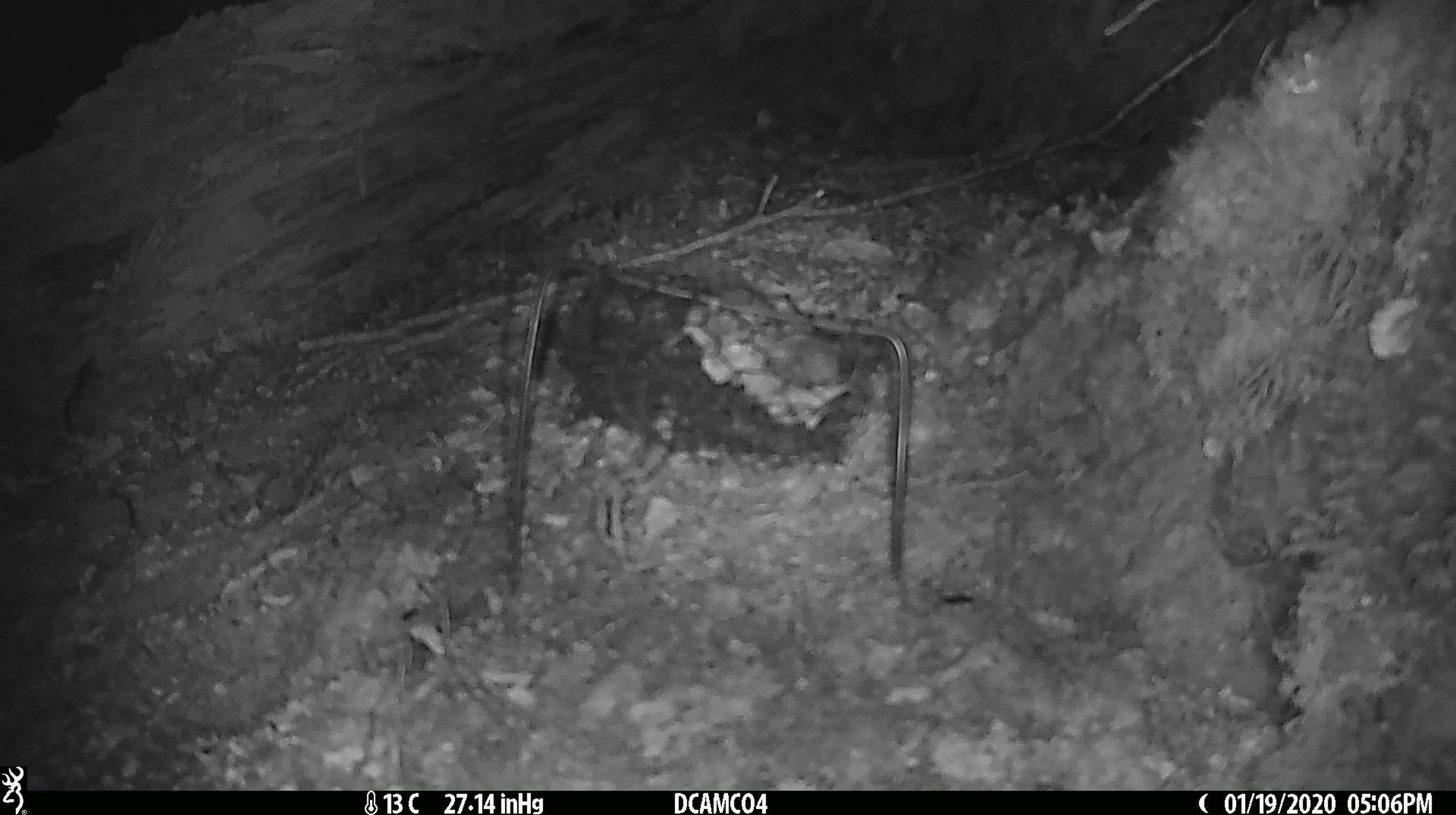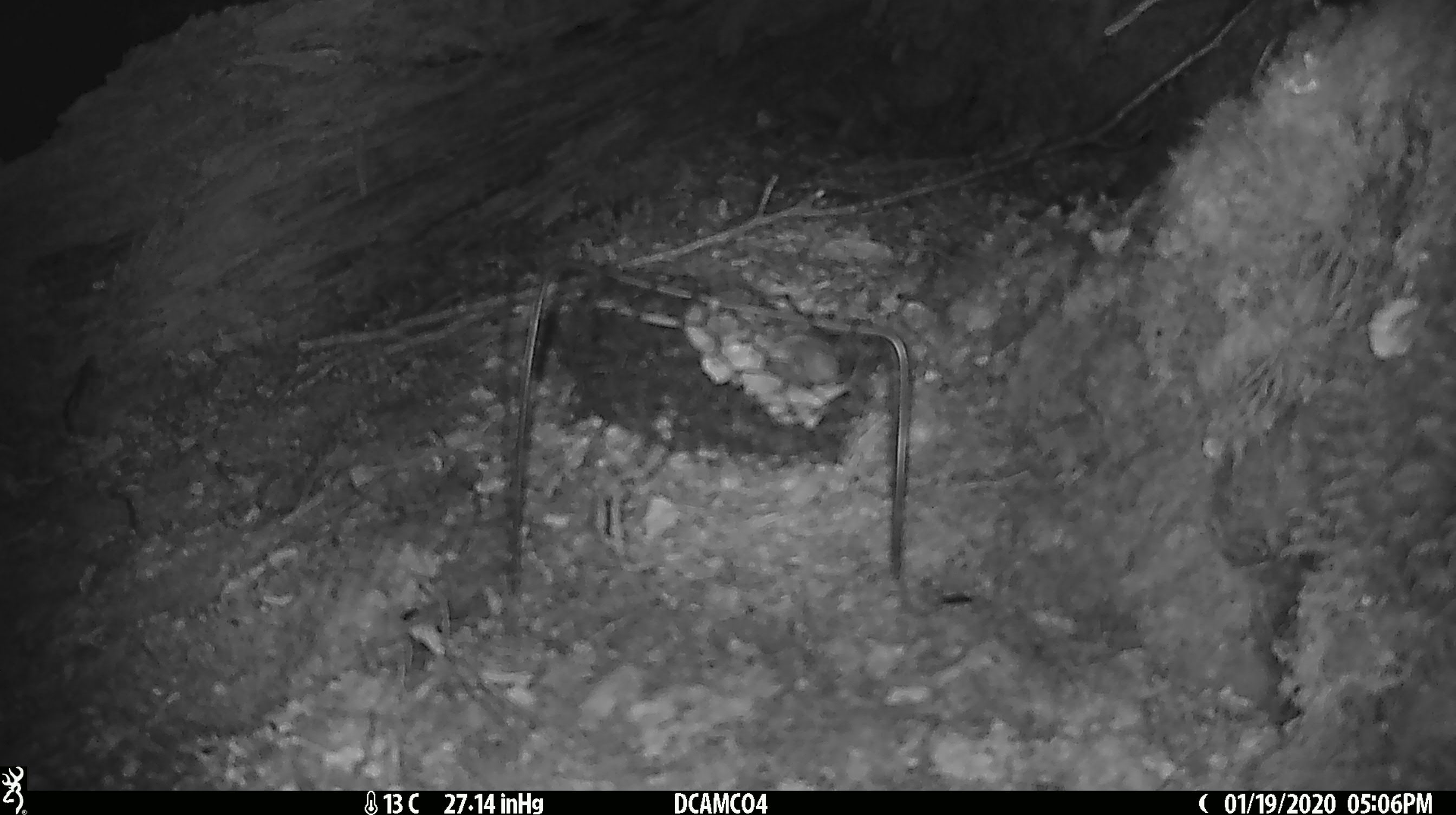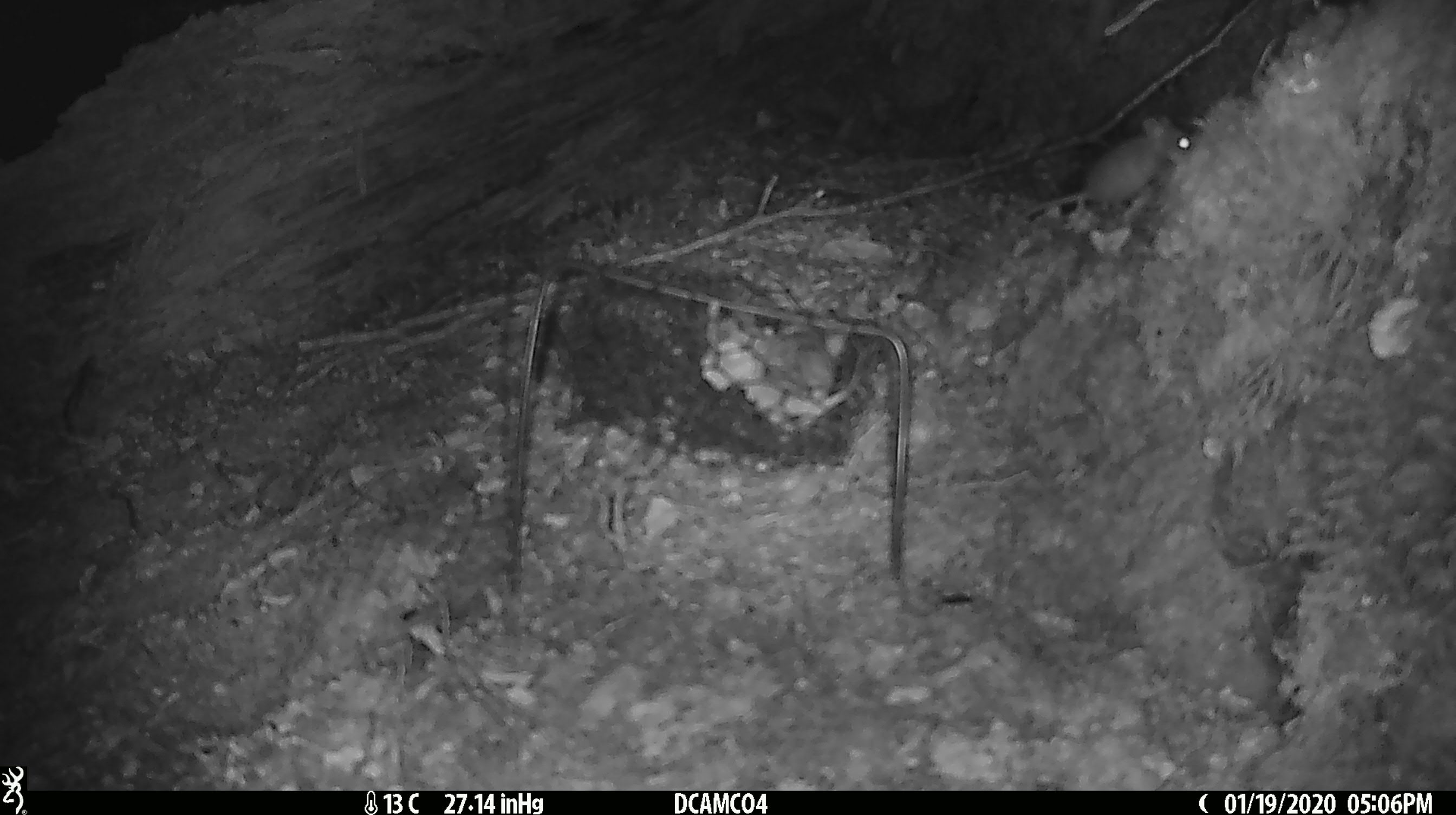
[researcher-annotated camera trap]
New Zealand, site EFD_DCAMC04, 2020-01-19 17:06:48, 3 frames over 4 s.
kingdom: Animalia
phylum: Chordata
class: Mammalia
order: Rodentia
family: Muridae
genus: Mus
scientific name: Mus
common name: mouse